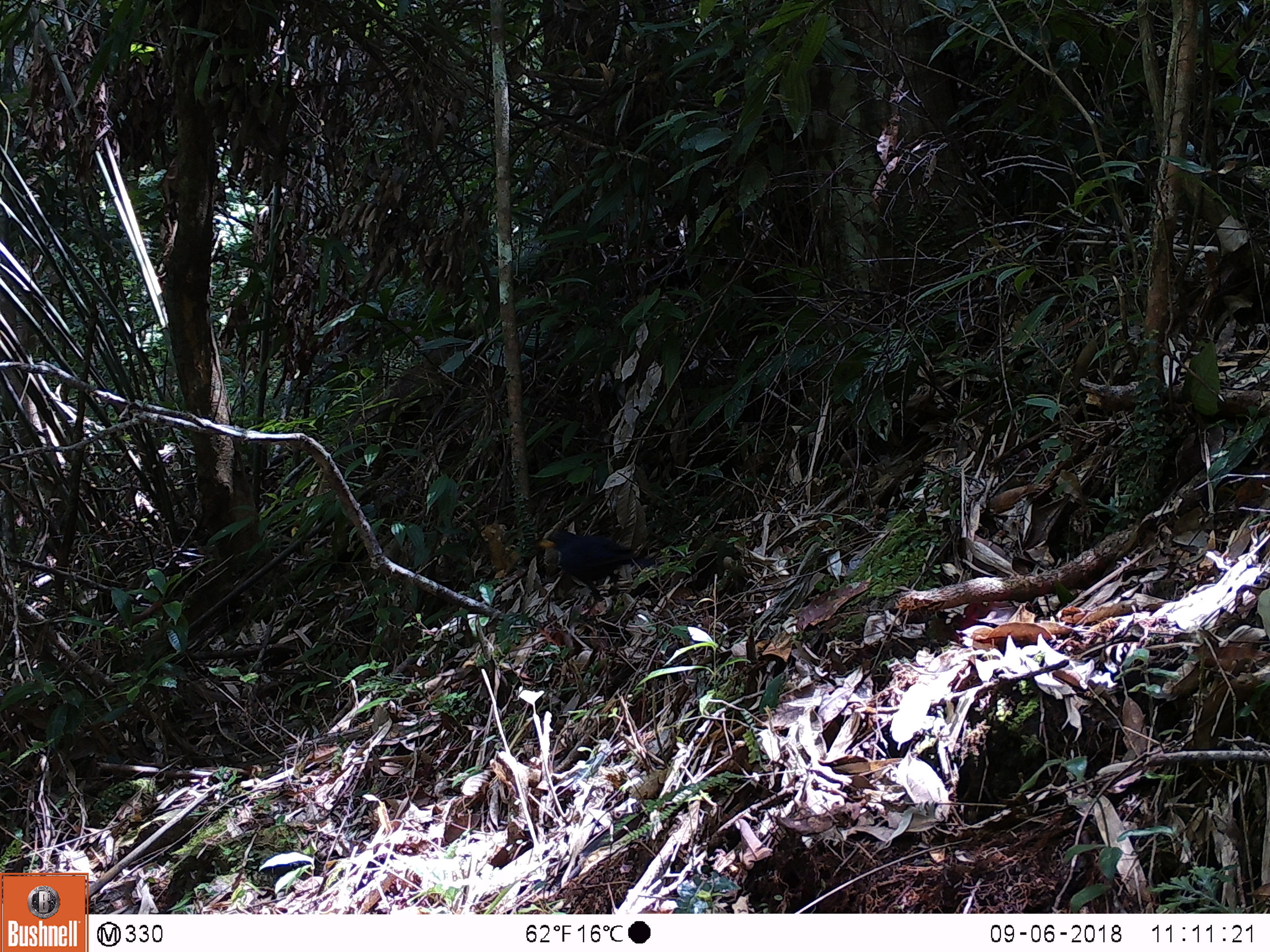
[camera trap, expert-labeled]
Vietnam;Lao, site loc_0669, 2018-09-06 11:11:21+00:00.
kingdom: Animalia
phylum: Chordata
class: Aves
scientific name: Aves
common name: bird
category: unidentified bird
Unidentified bird (bird) (Aves). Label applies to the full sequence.